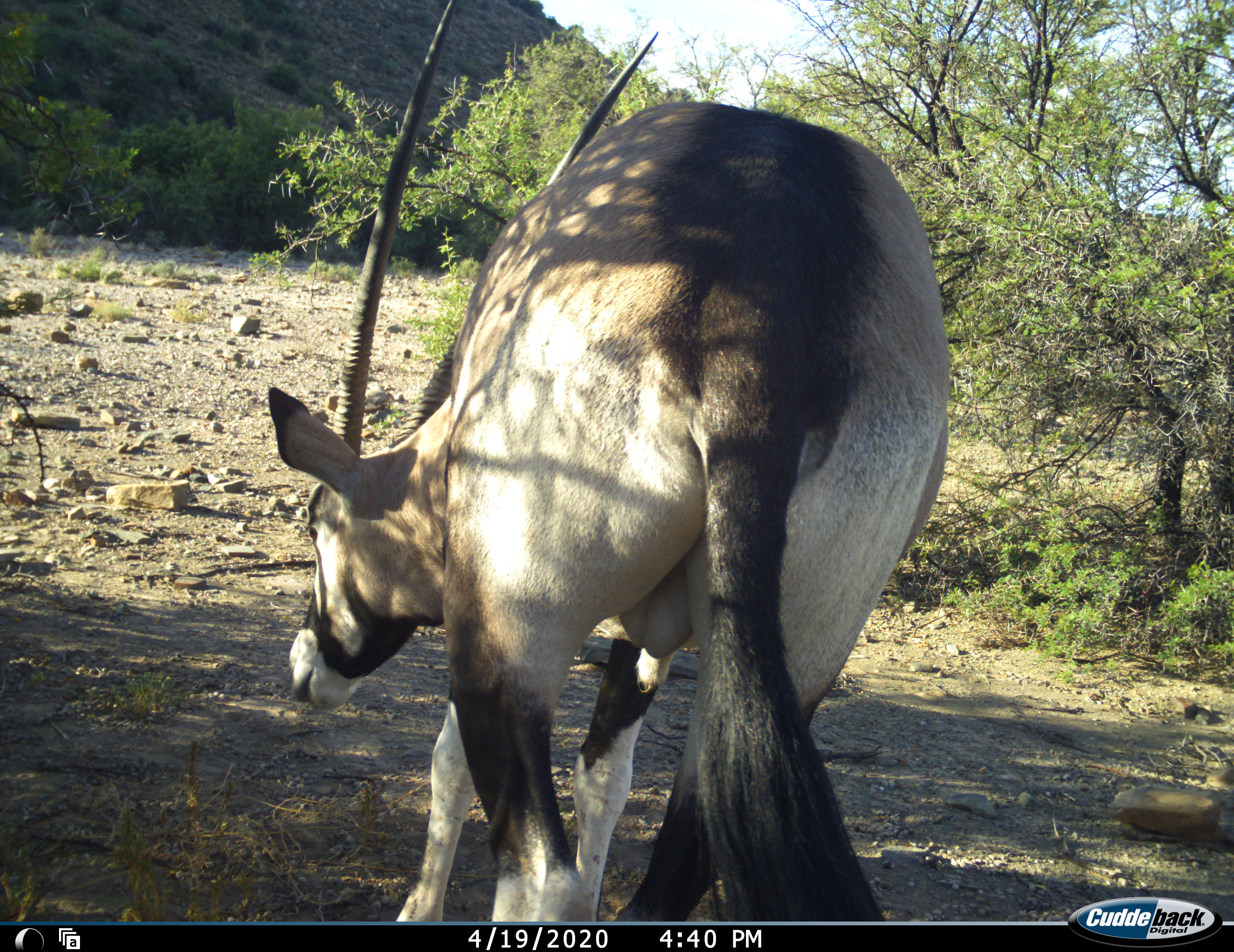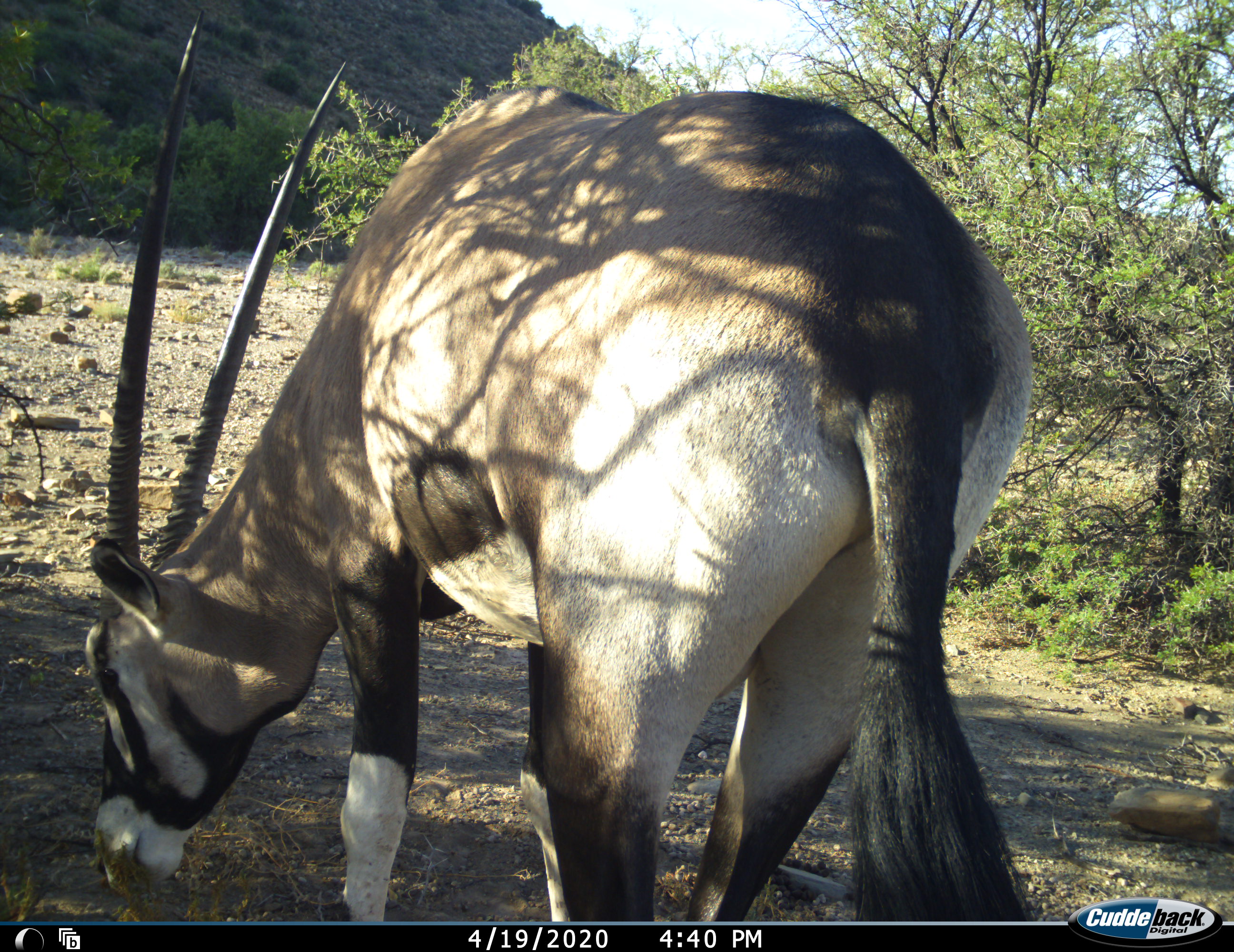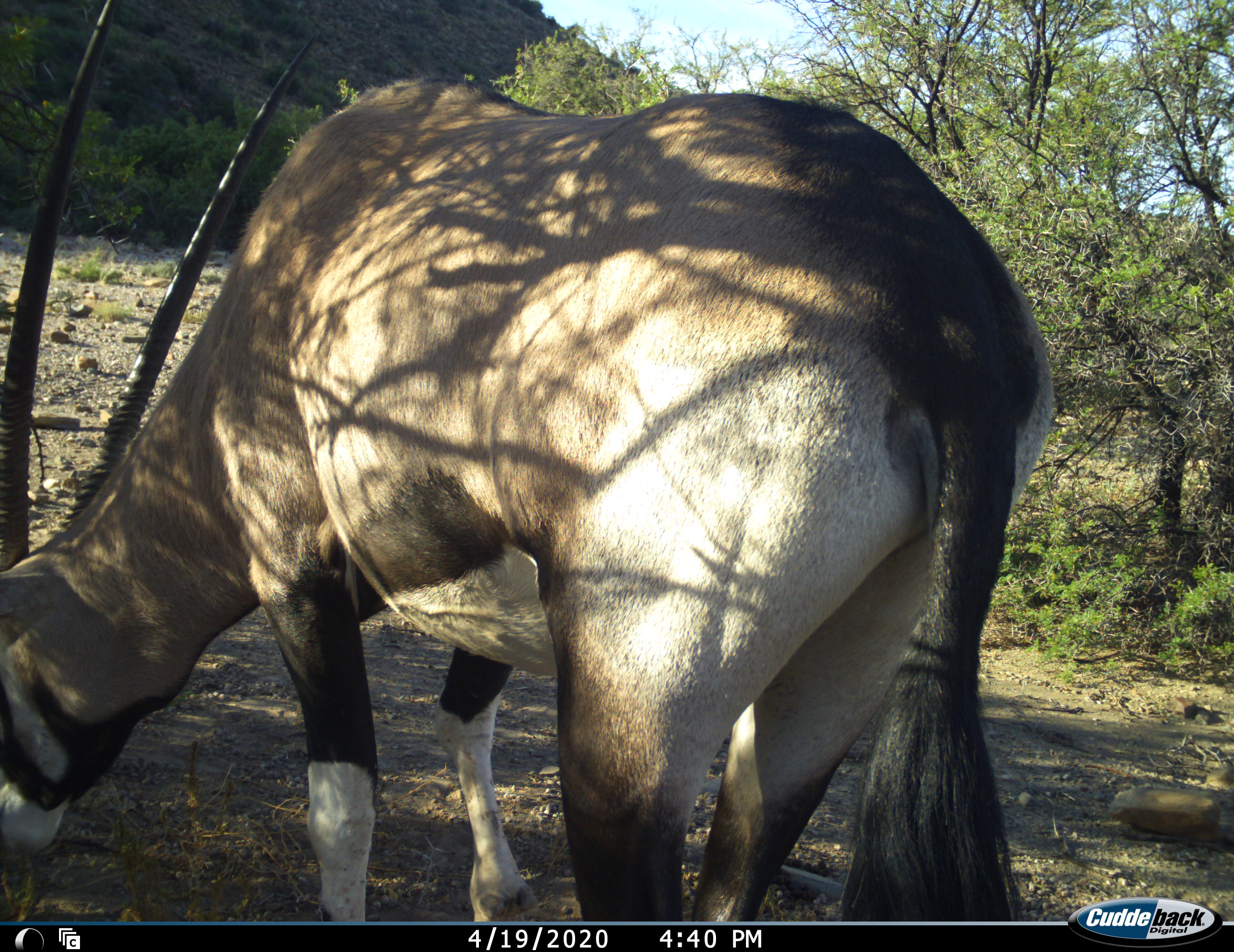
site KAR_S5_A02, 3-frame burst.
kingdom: Animalia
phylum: Chordata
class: Mammalia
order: Artiodactyla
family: Bovidae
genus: Oryx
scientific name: Oryx gazella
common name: gemsbok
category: oryx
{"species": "oryx (gemsbok) (Oryx gazella)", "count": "1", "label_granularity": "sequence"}